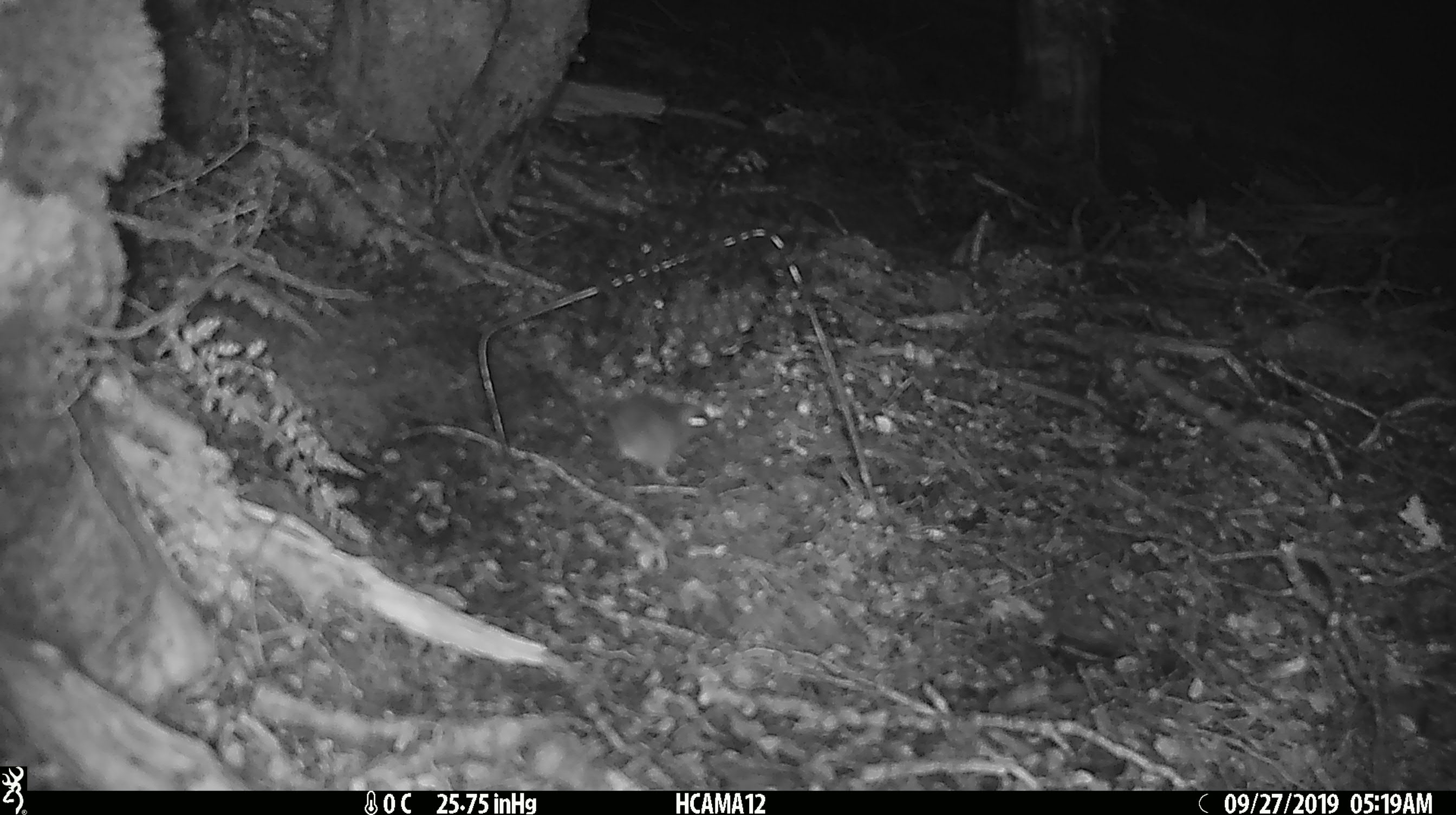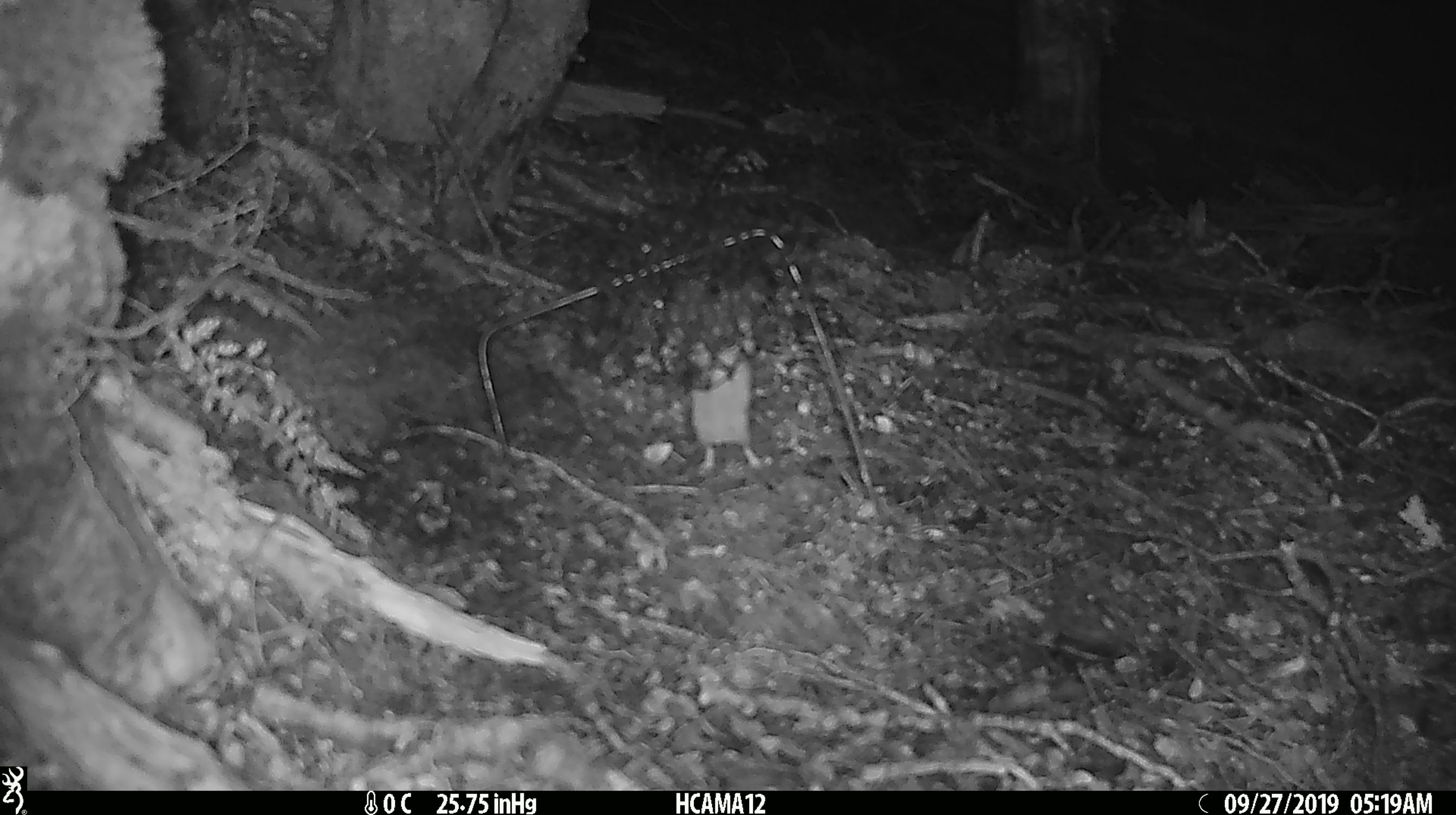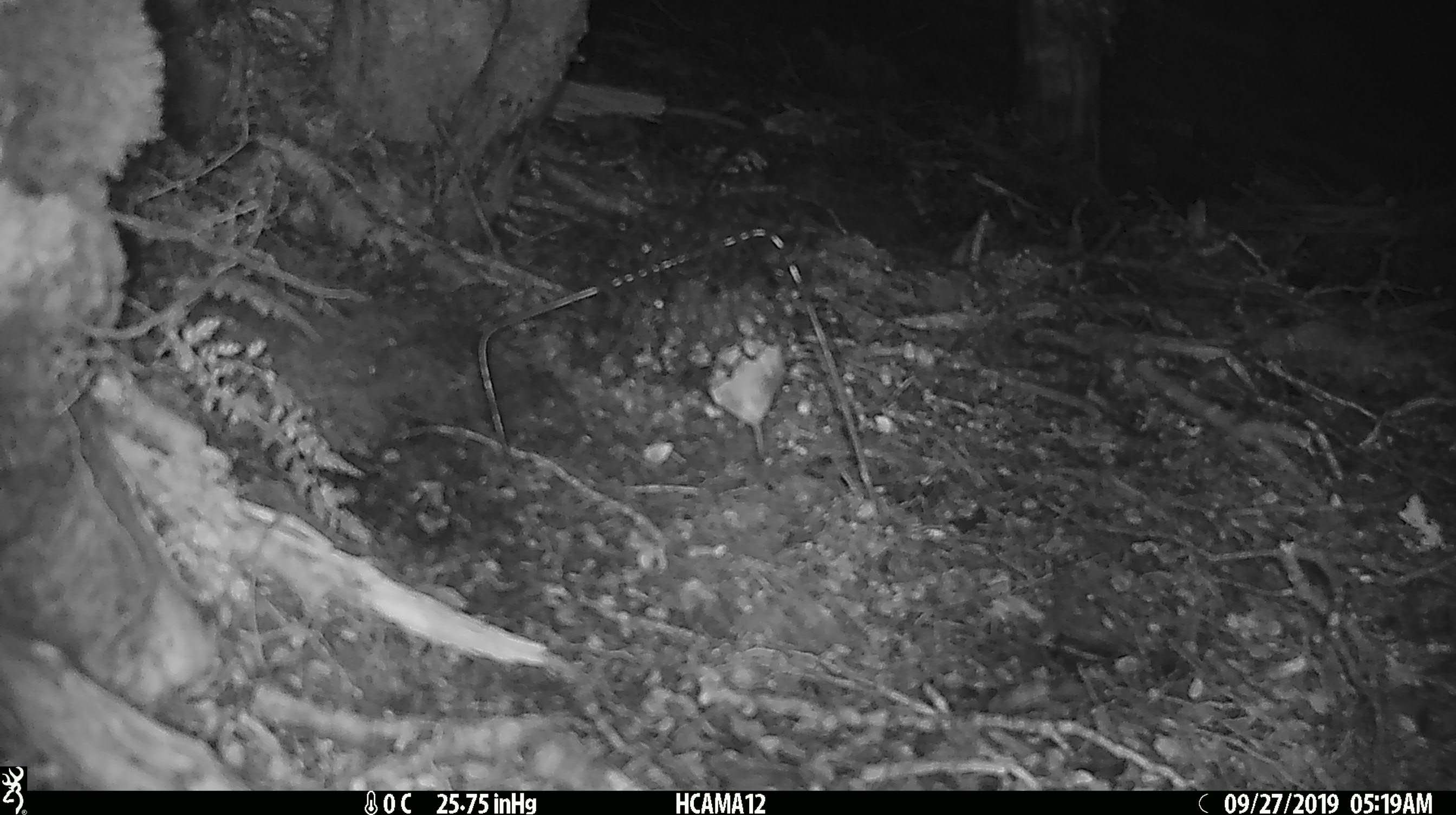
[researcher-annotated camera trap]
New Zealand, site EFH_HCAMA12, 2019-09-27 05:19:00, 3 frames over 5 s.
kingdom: Animalia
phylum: Chordata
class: Mammalia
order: Rodentia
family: Muridae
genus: Mus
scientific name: Mus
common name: mouse